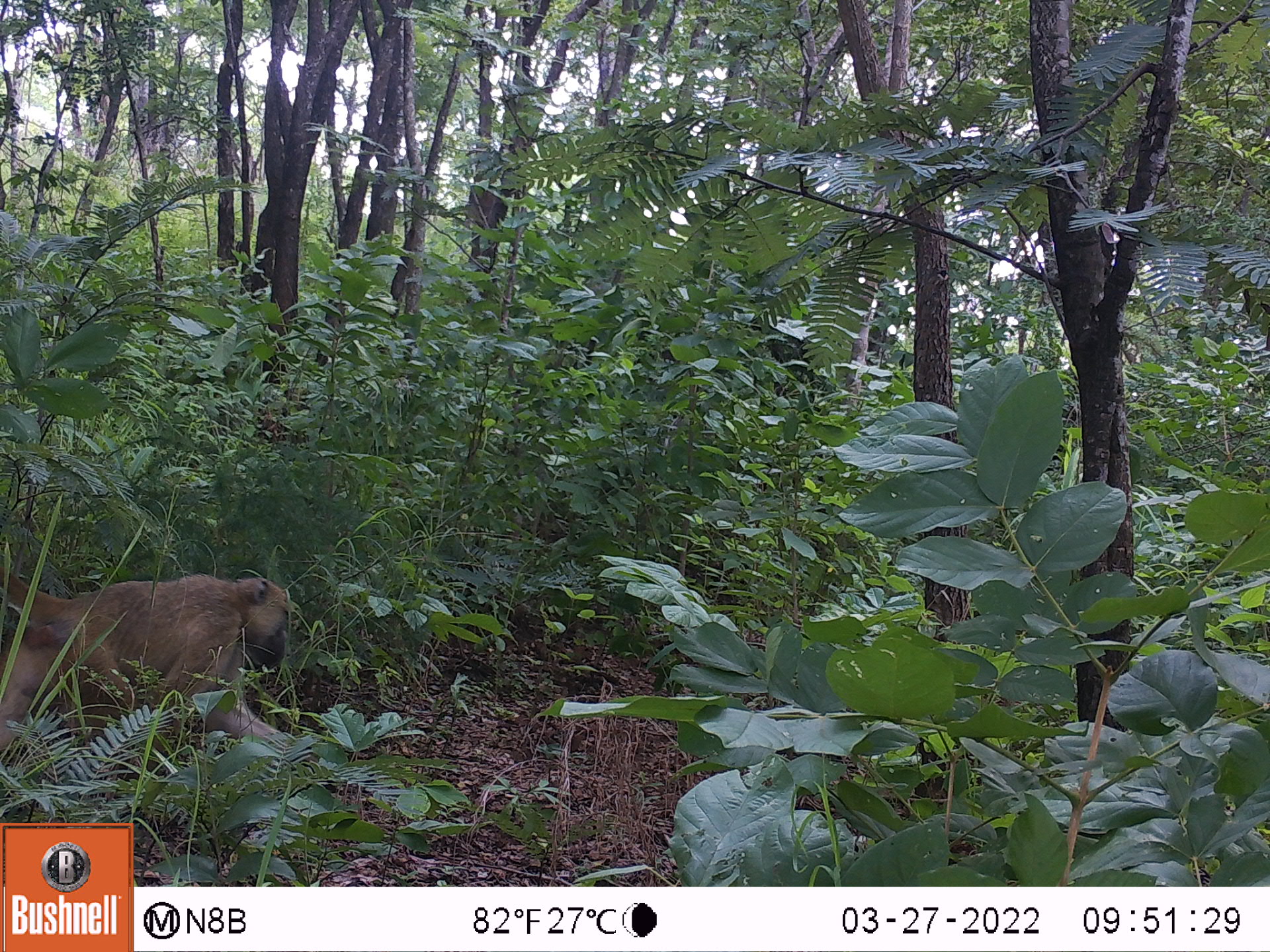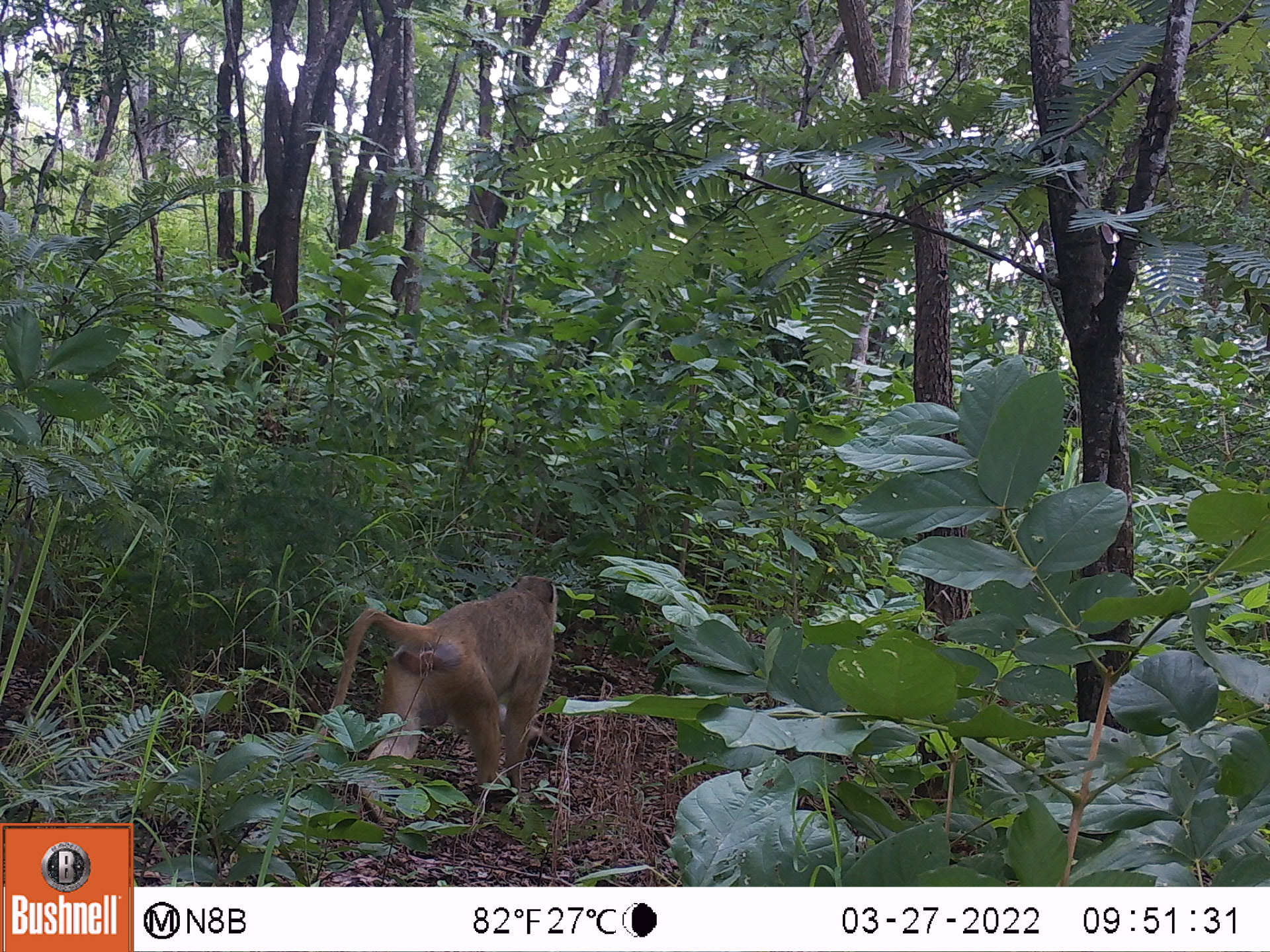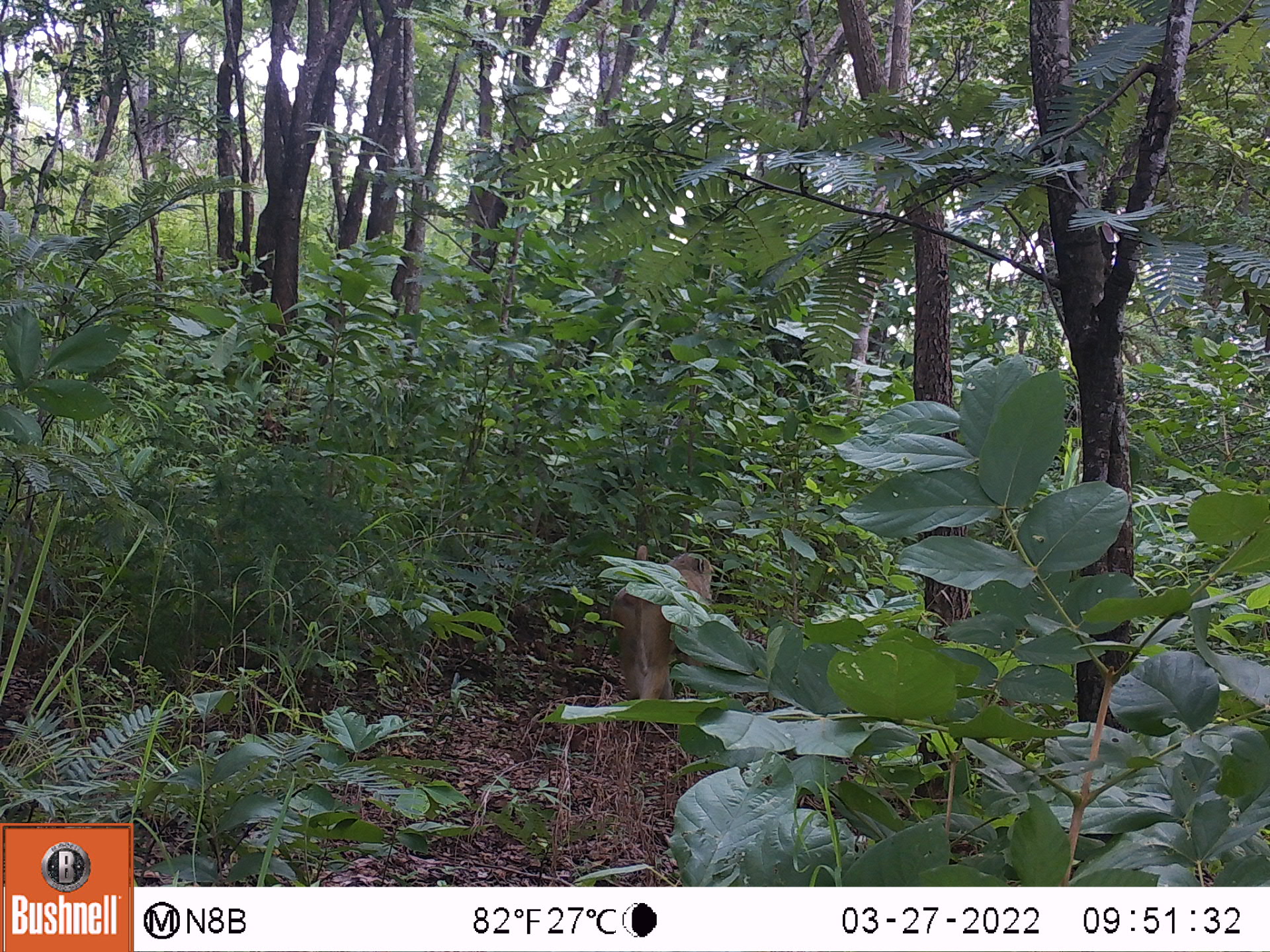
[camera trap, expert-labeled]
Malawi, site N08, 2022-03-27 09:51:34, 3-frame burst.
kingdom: Animalia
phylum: Chordata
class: Mammalia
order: Primates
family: Cercopithecidae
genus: Papio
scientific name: Papio cynocephalus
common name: yellow baboon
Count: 1.